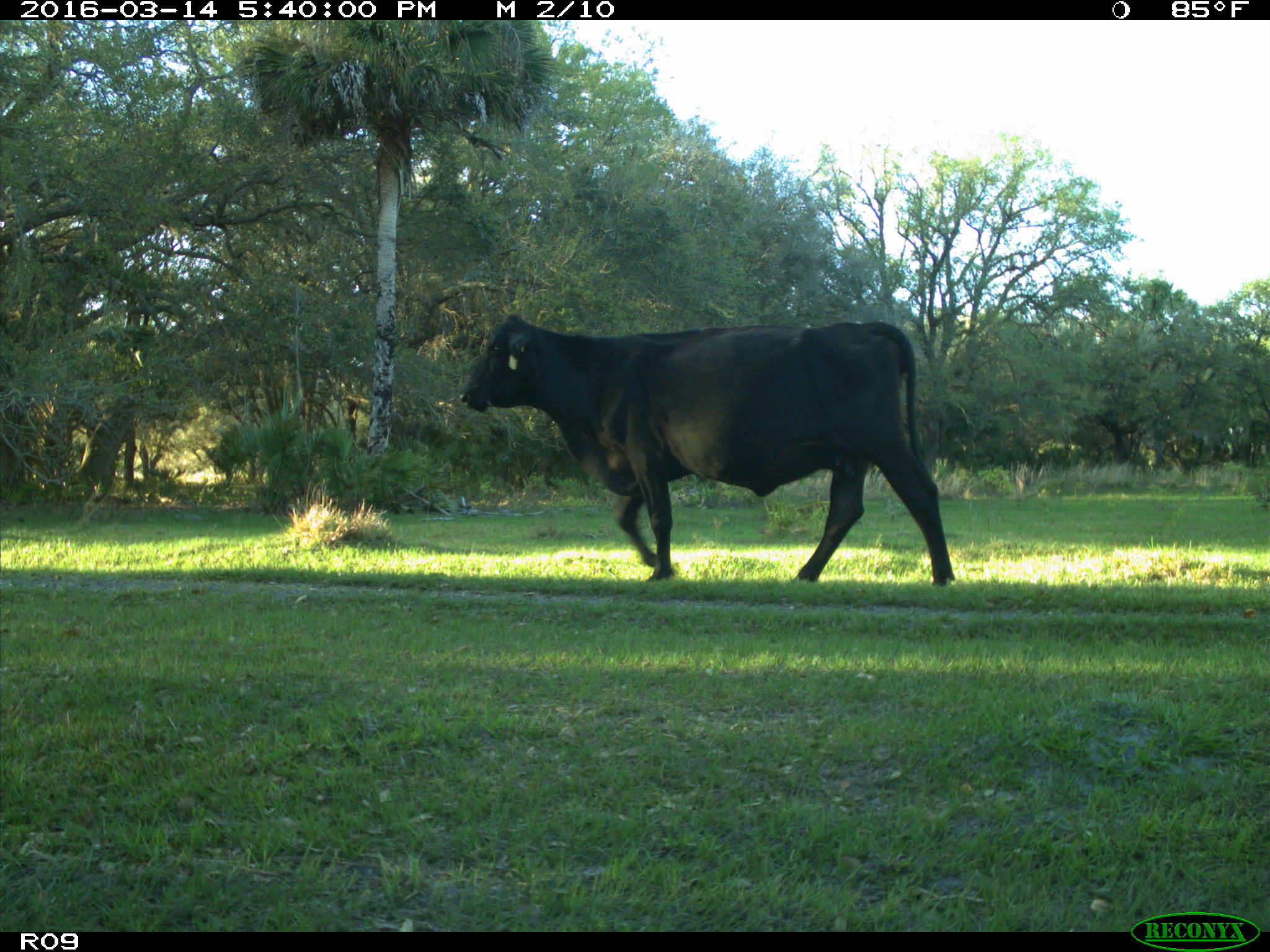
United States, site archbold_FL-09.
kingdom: Animalia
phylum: Chordata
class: Mammalia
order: Artiodactyla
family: Bovidae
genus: Bos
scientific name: Bos taurus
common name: domestic cow